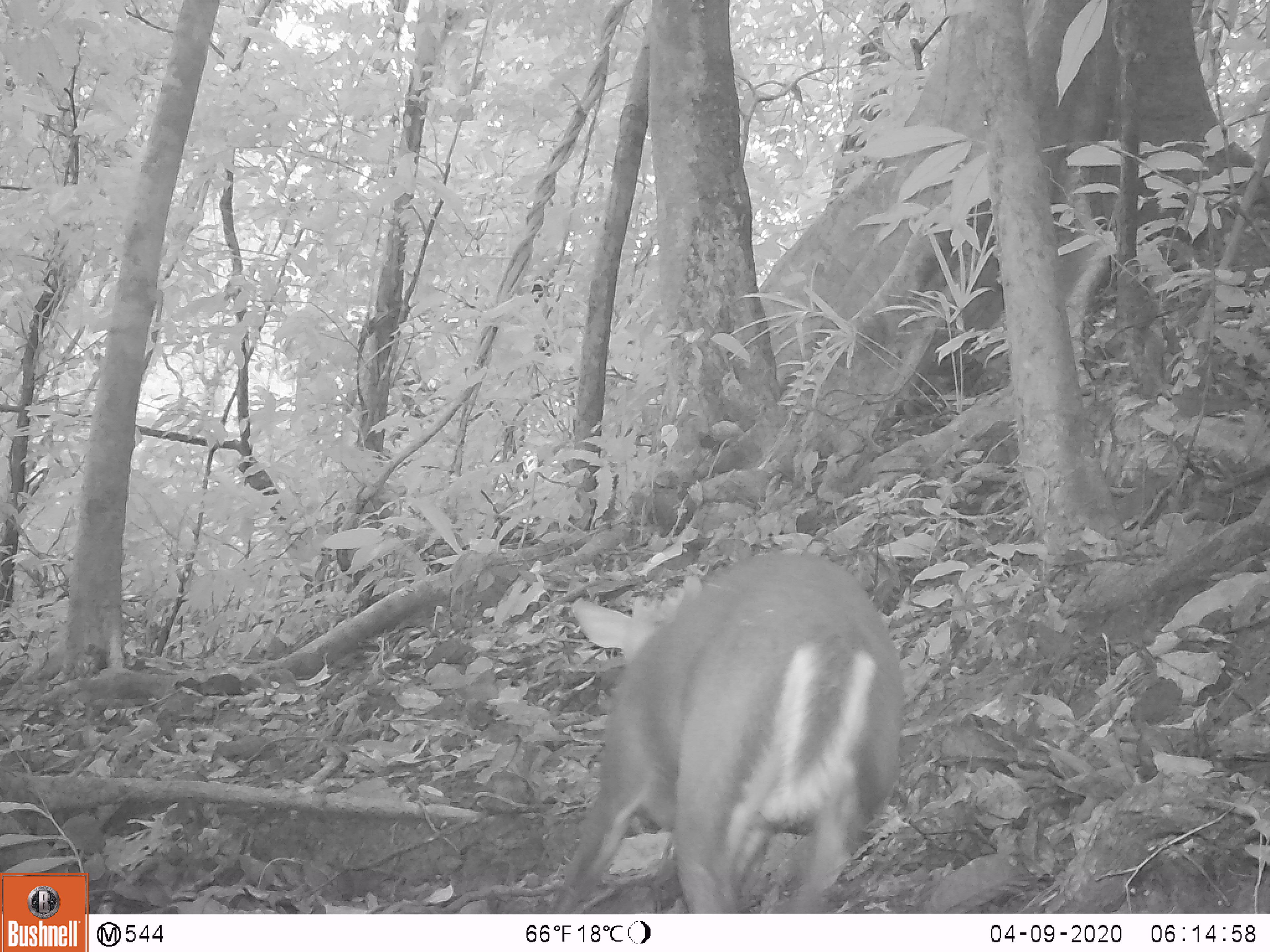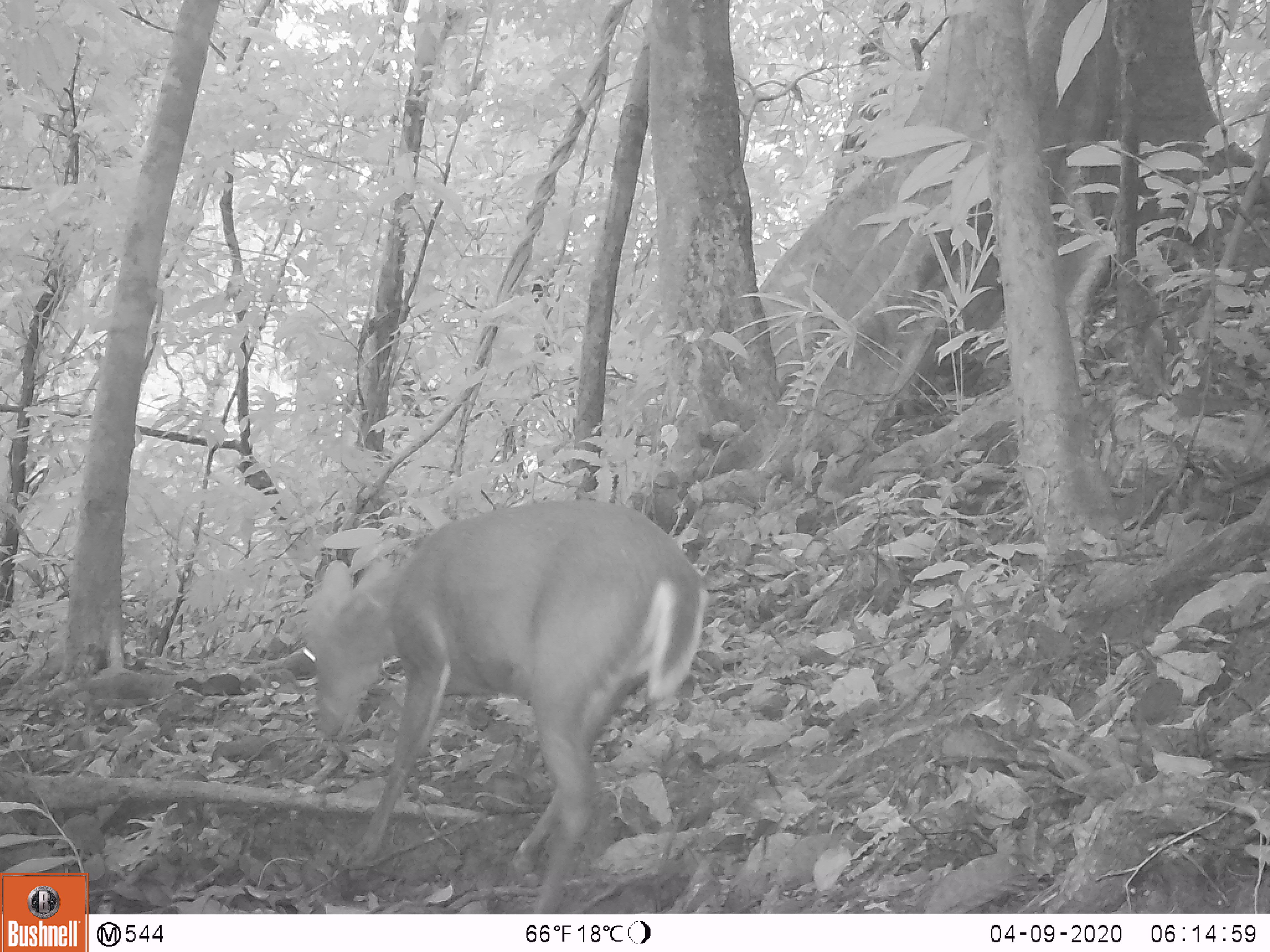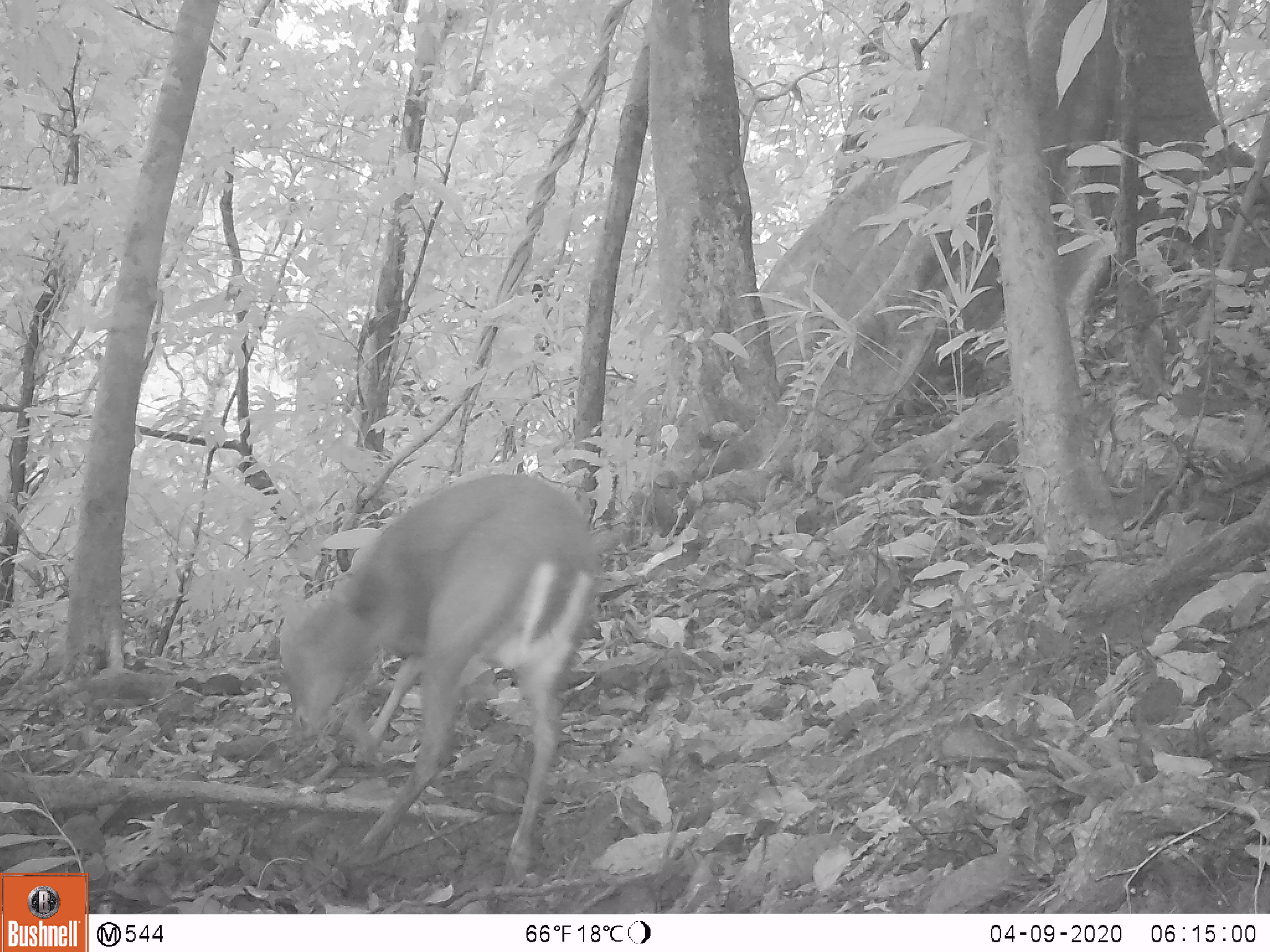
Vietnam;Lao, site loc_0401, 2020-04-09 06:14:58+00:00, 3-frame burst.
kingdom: Animalia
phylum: Chordata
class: Mammalia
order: Artiodactyla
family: Cervidae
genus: Muntiacus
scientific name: Muntiacus rooseveltorum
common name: roosevelt's muntjac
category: roosevelts muntjac group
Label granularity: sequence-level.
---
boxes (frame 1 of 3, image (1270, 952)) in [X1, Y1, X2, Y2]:
roosevelts muntjac group: [547, 550, 903, 914]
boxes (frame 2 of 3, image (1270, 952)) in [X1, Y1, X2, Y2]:
roosevelts muntjac group: [299, 496, 708, 911]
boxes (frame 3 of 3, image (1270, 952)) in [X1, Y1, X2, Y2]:
roosevelts muntjac group: [274, 472, 604, 879]